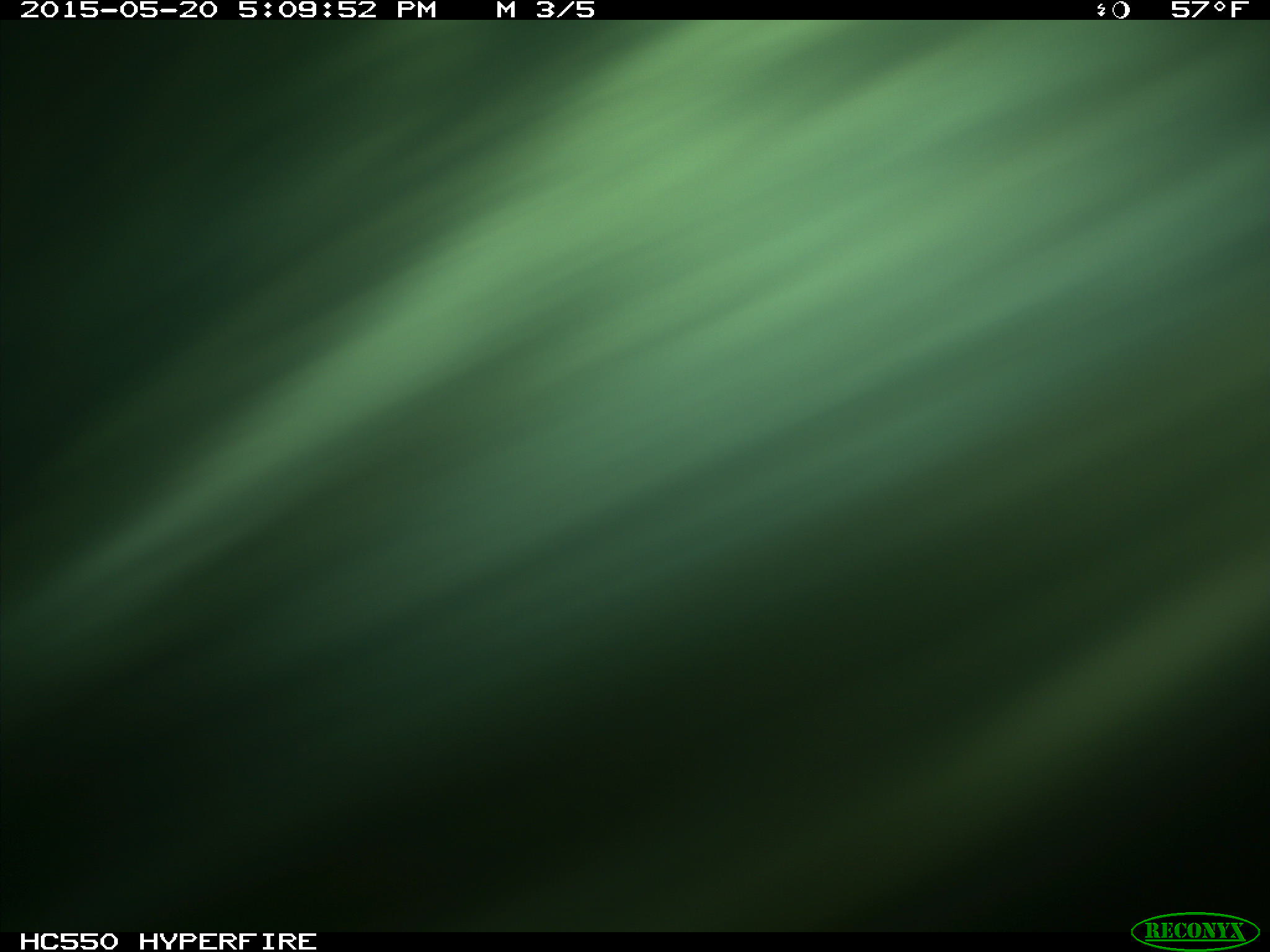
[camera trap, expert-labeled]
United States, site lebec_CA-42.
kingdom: Animalia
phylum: Chordata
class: Mammalia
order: Artiodactyla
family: Bovidae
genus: Bos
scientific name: Bos taurus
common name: domestic cow